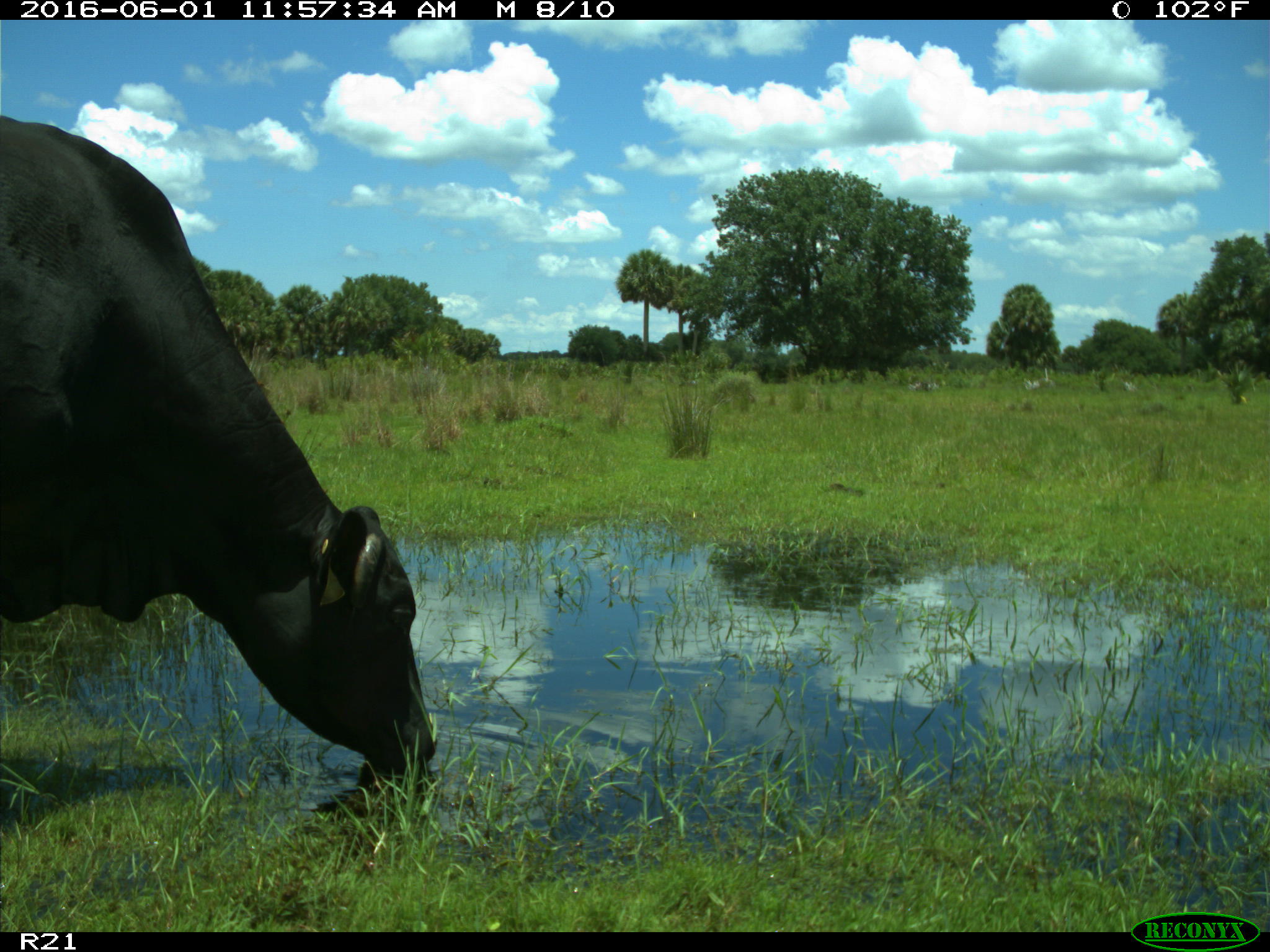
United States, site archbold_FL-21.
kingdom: Animalia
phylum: Chordata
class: Mammalia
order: Artiodactyla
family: Bovidae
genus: Bos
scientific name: Bos taurus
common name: domestic cow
Bos taurus (domestic cow).